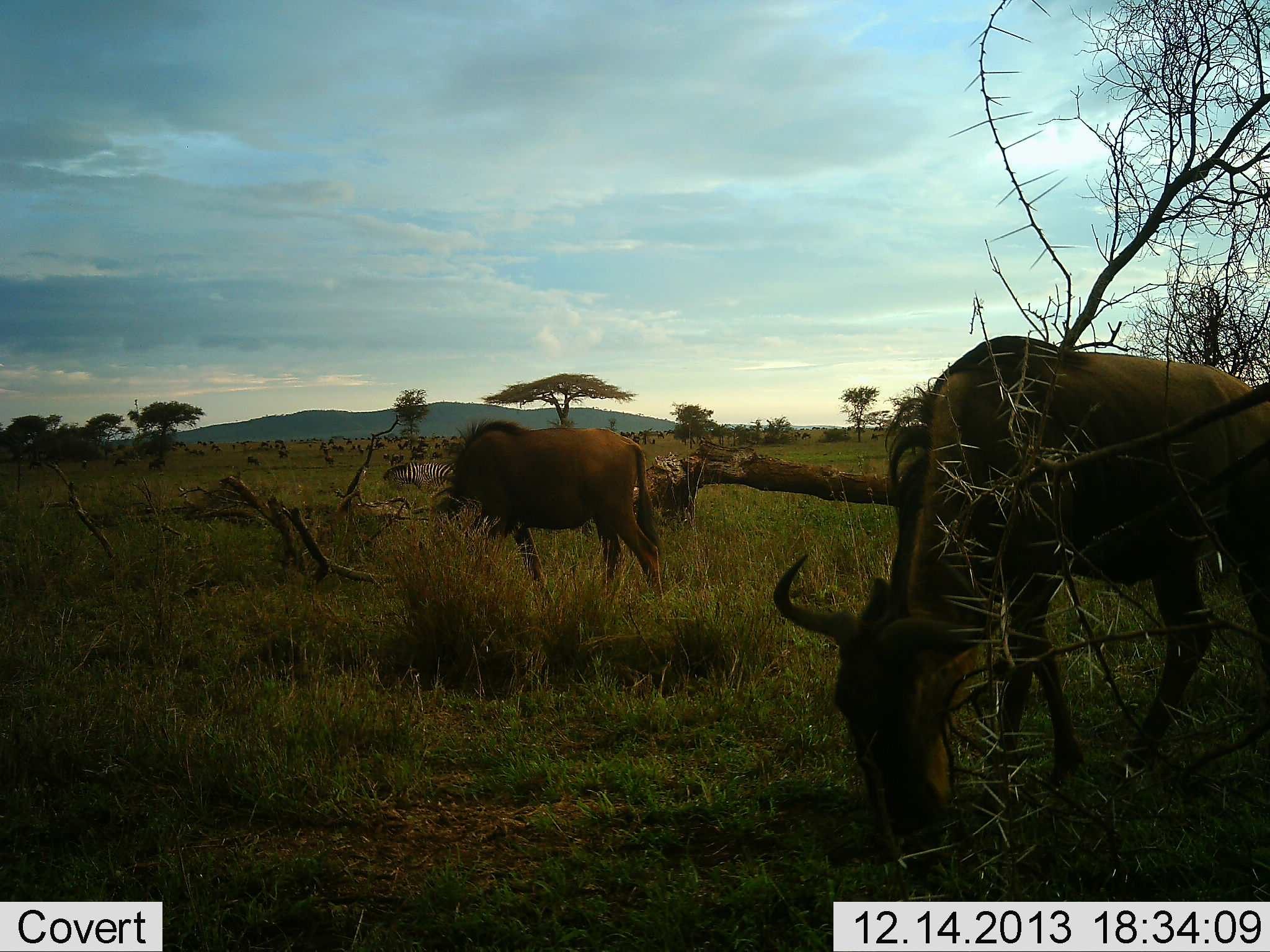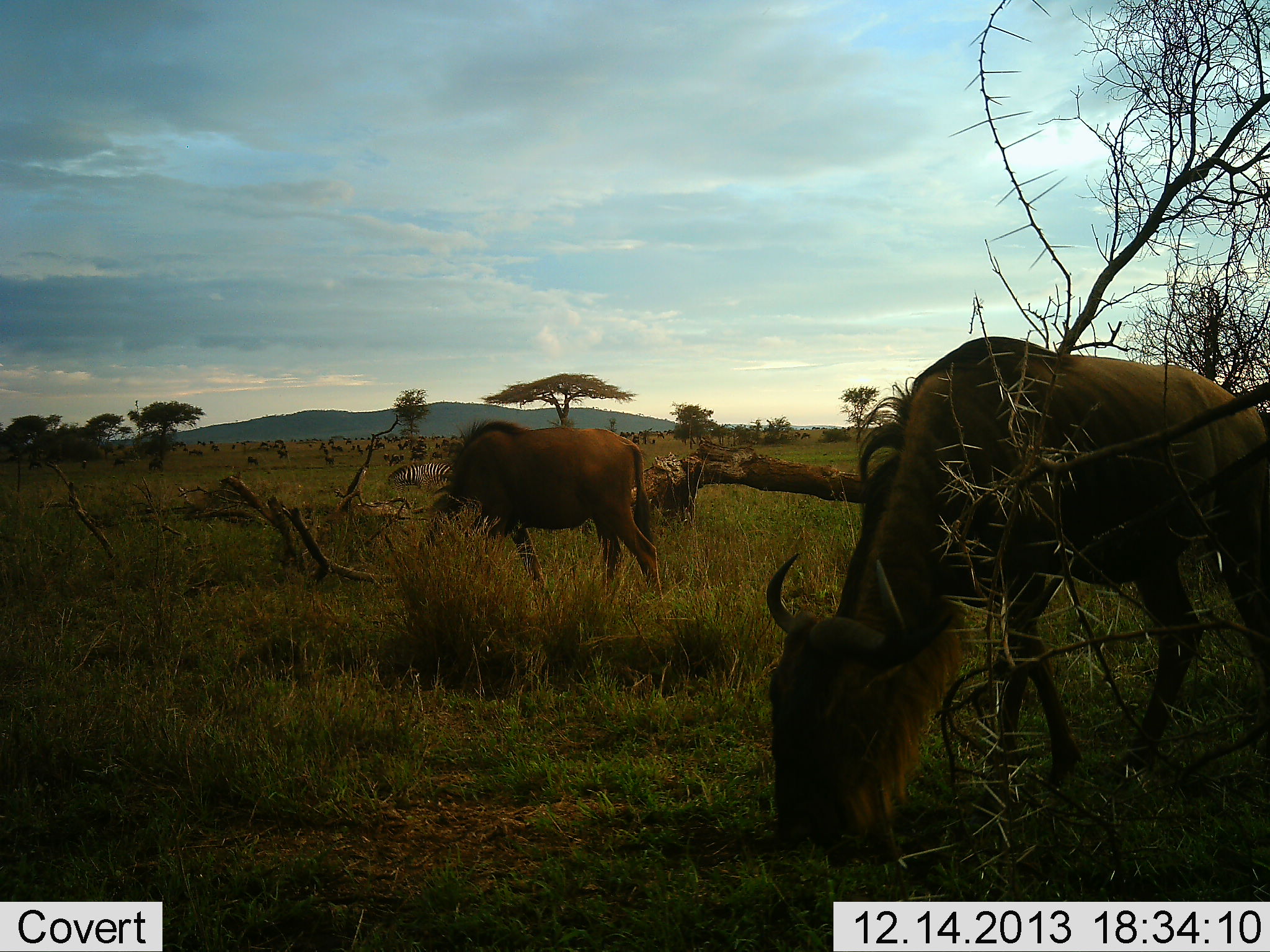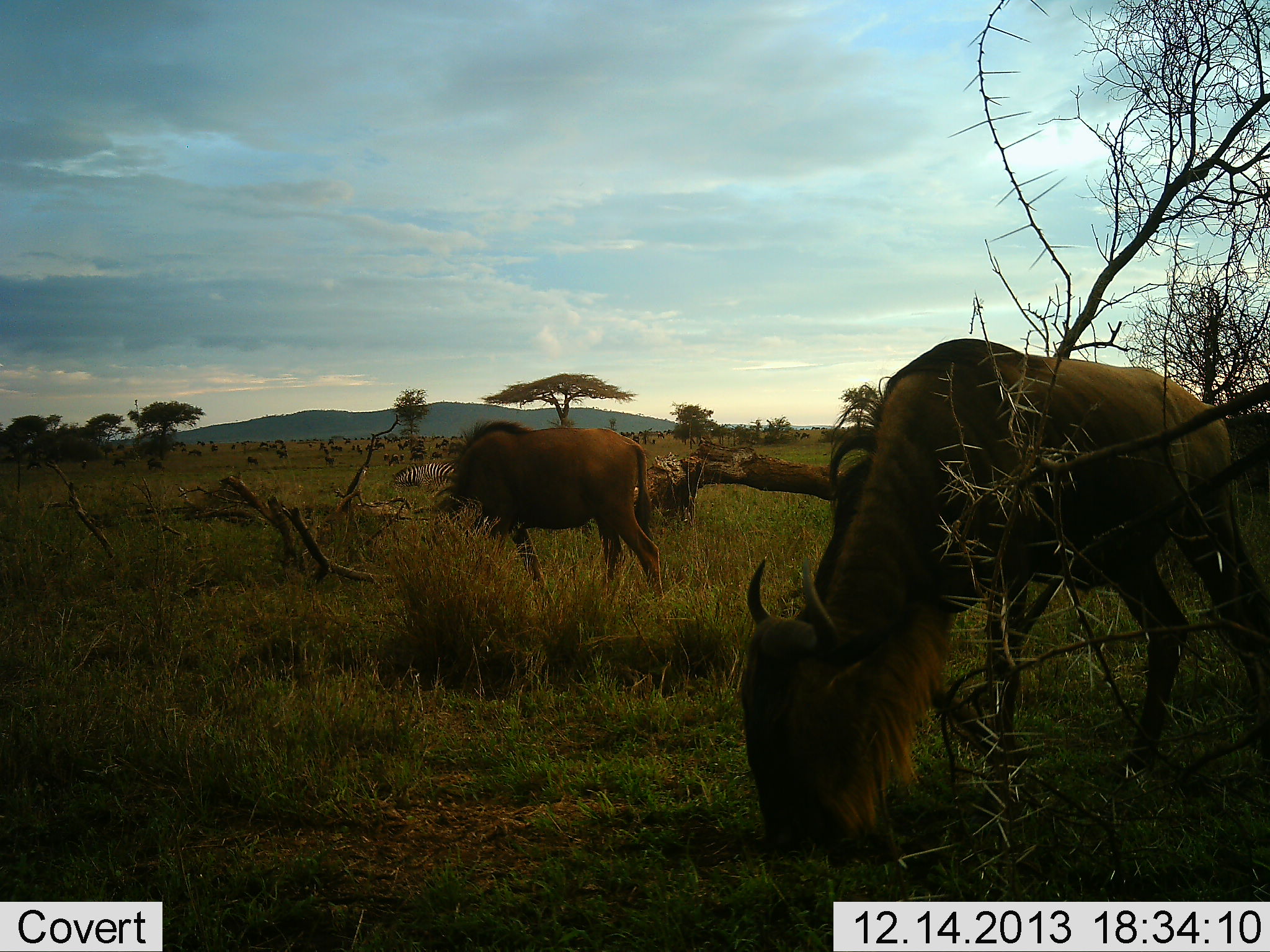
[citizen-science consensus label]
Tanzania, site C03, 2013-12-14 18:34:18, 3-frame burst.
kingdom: Animalia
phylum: Chordata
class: Mammalia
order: Artiodactyla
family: Bovidae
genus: Connochaetes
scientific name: Connochaetes taurinus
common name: blue wildebeest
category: wildebeest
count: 2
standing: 0%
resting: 0%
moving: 0%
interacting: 0%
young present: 0%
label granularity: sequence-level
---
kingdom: Animalia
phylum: Chordata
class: Mammalia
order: Perissodactyla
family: Equidae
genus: Equus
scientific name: Equus quagga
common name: plains zebra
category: zebra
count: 1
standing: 0%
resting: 0%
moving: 0%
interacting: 0%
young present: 0%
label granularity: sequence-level